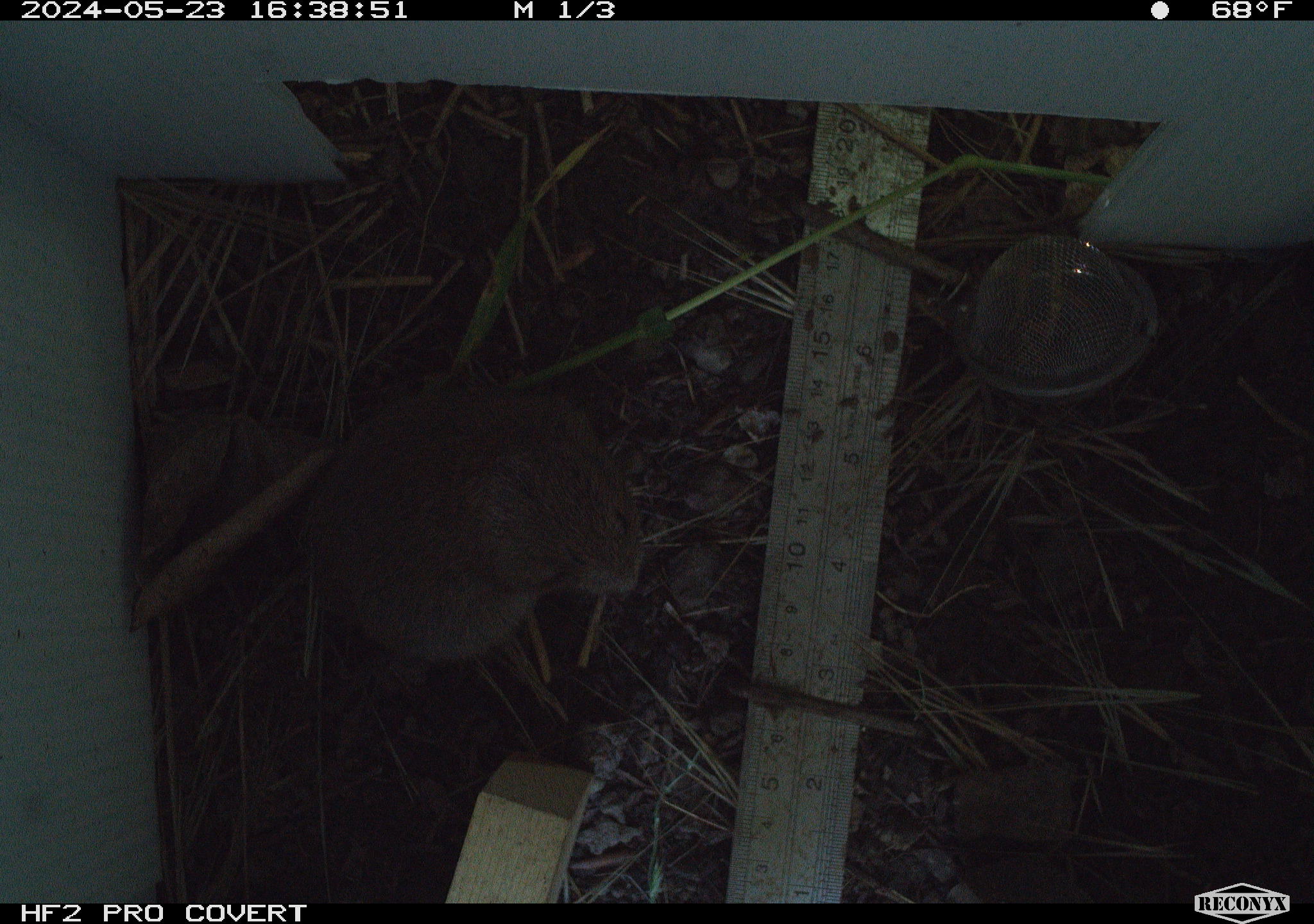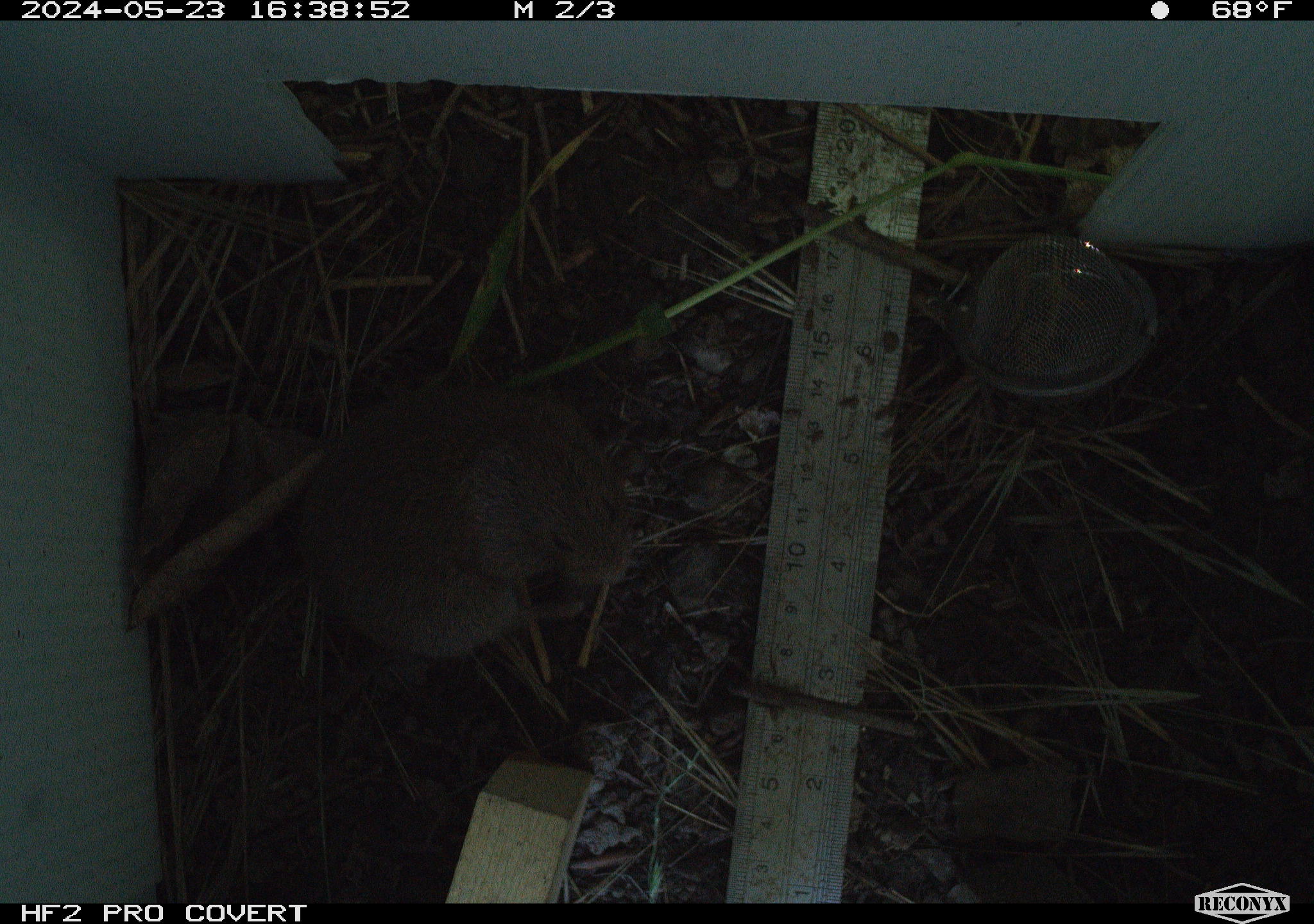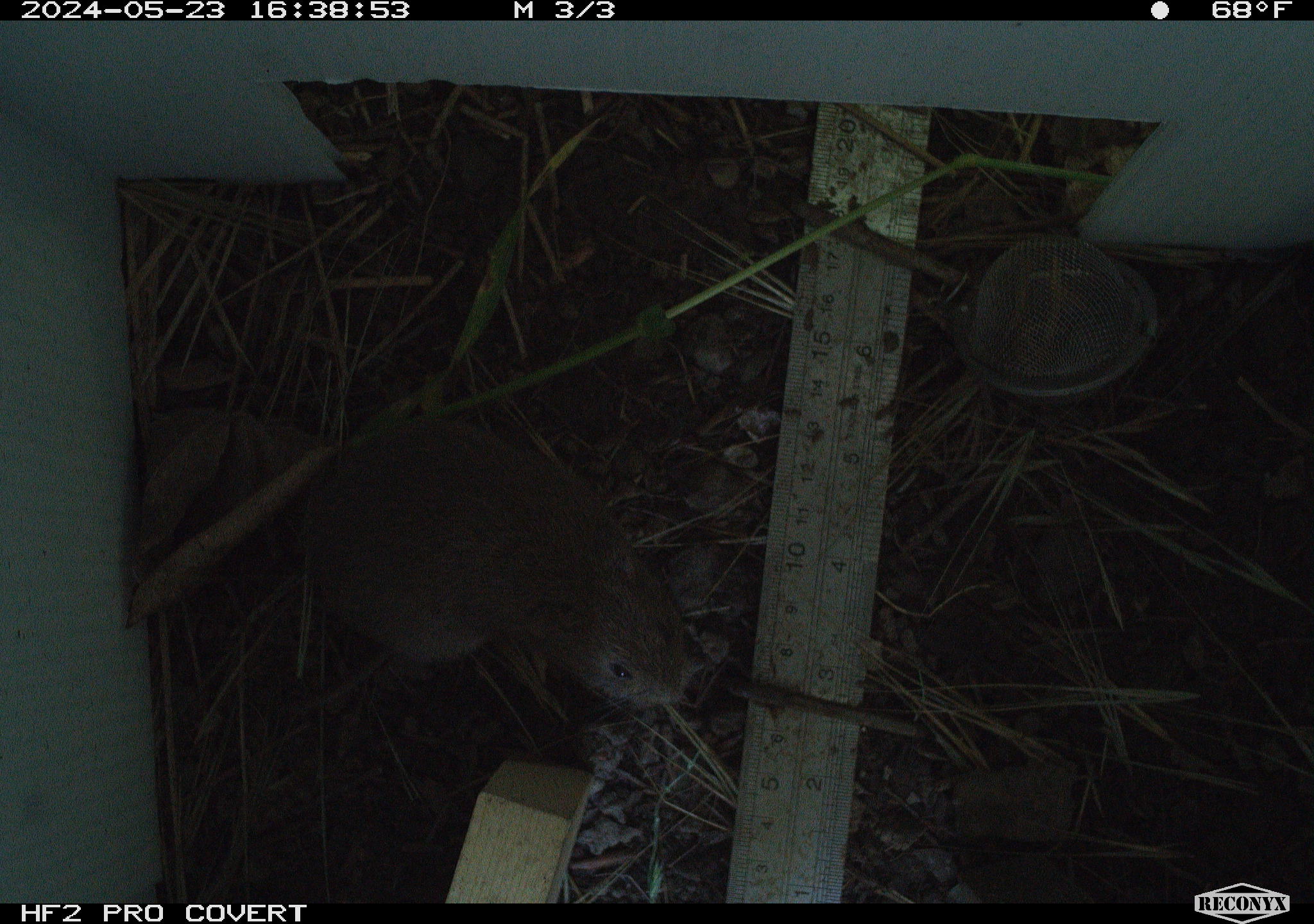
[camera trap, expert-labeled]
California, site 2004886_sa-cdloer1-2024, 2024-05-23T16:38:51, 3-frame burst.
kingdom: Animalia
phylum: Chordata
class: Mammalia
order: Rodentia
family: Cricetidae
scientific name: Arvicolinae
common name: voles, lemmings, and muskrats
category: arvicolinae subfamily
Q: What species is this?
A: Arvicolinae subfamily (voles, lemmings, and muskrats) (Arvicolinae).